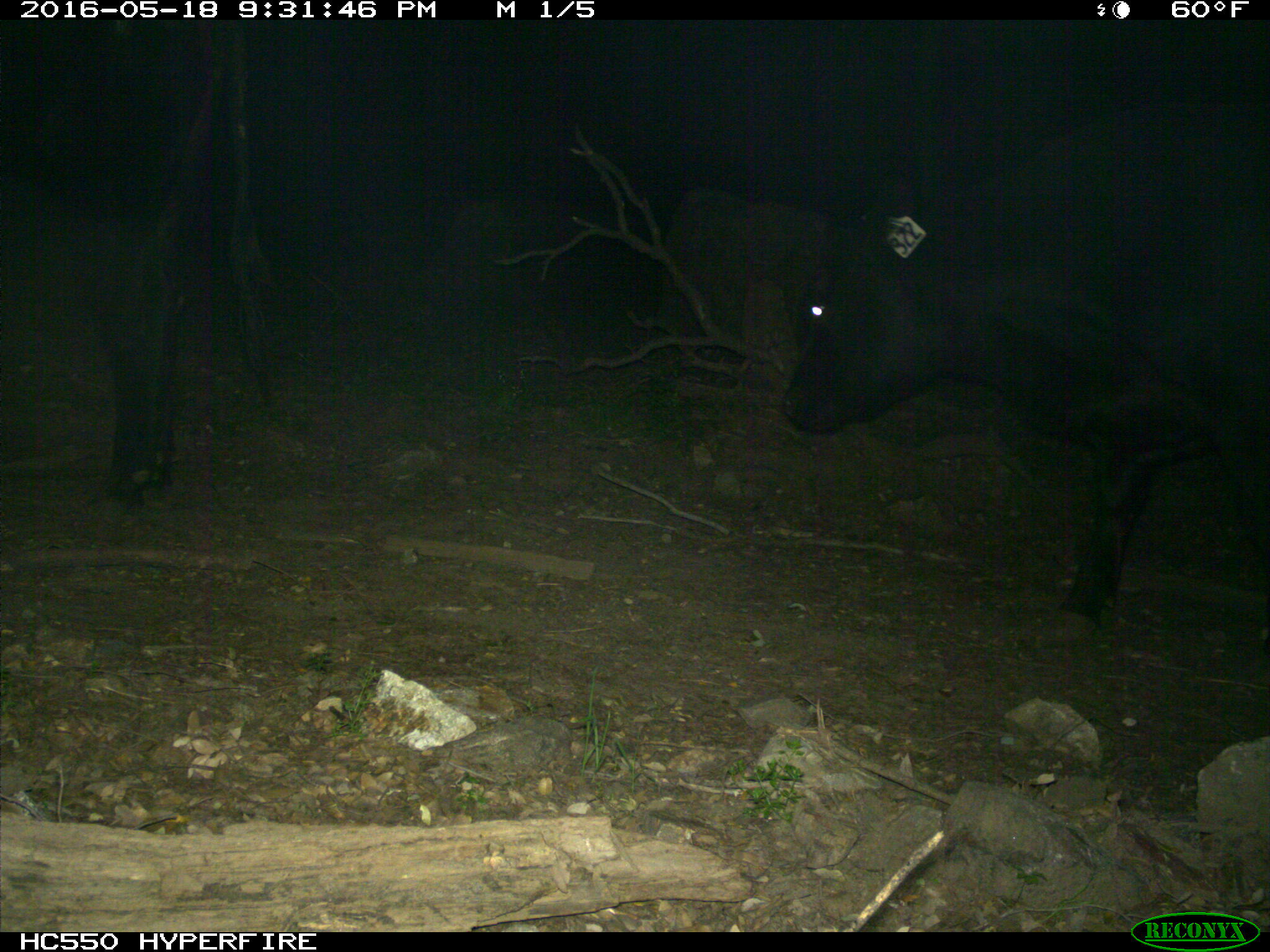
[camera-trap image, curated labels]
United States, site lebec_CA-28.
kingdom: Animalia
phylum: Chordata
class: Mammalia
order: Artiodactyla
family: Bovidae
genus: Bos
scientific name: Bos taurus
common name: domestic cow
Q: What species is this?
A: Bos taurus (domestic cow).